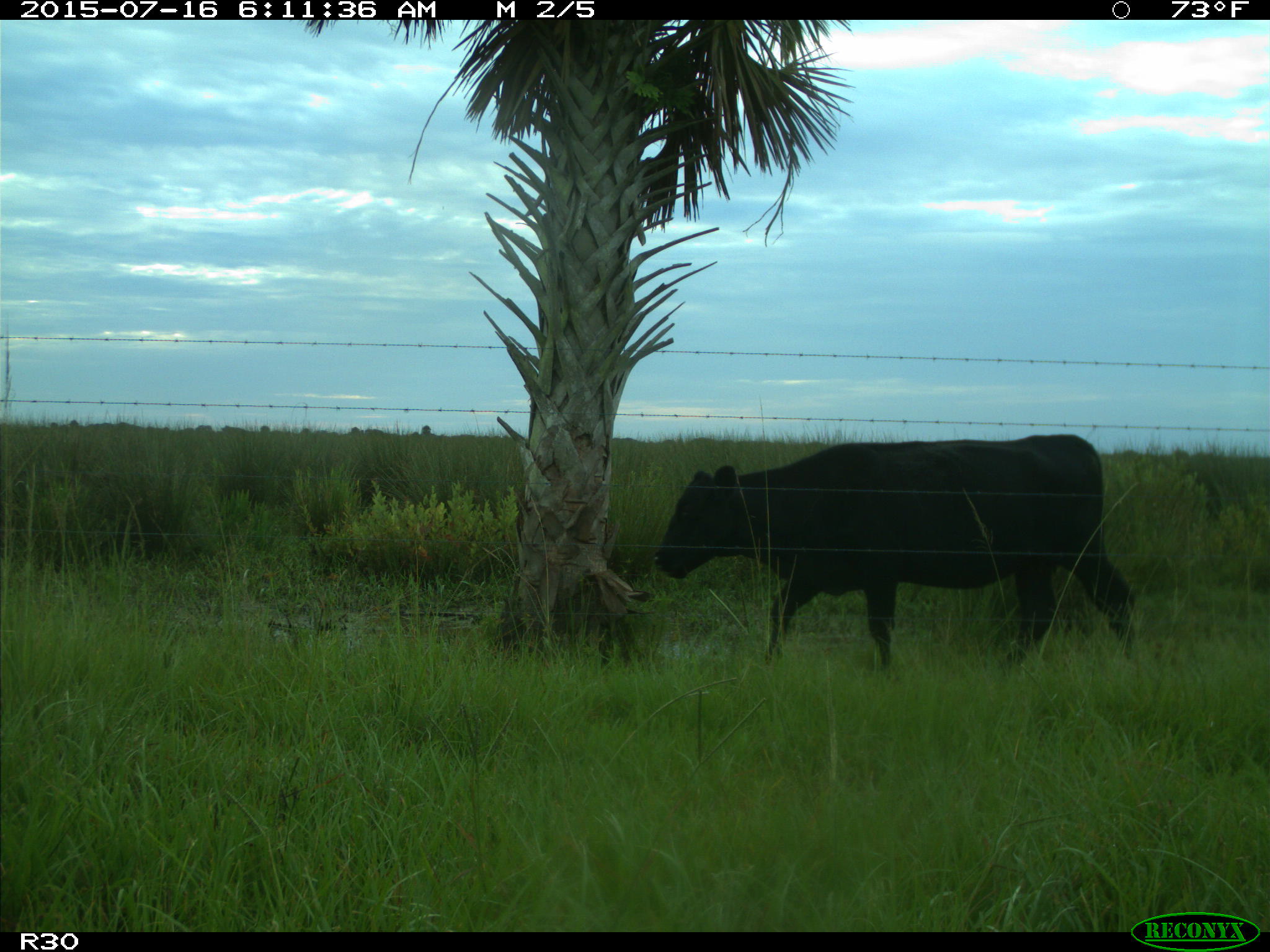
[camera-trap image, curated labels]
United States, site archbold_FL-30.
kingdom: Animalia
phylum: Chordata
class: Mammalia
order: Artiodactyla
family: Bovidae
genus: Bos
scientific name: Bos taurus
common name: domestic cow